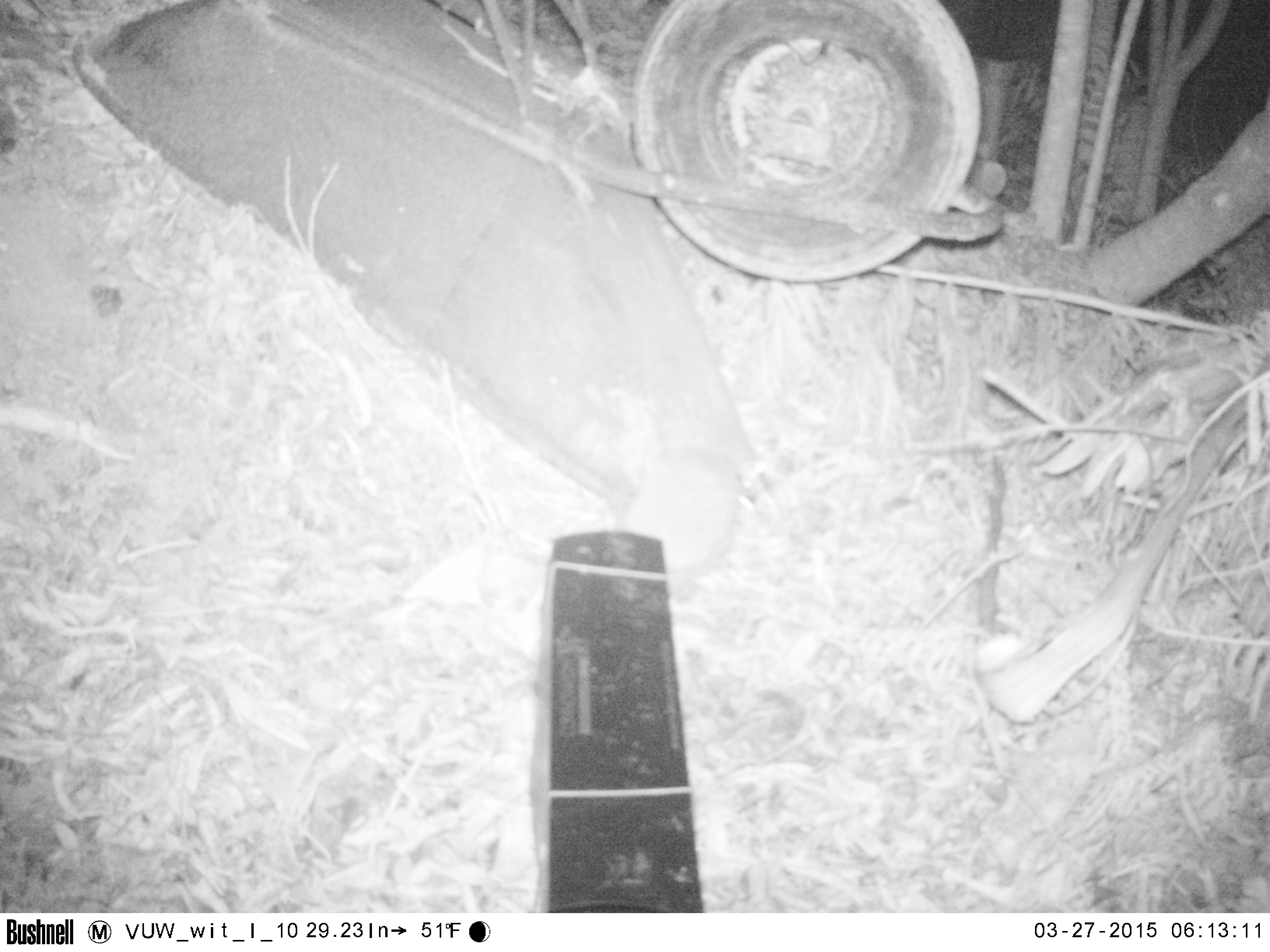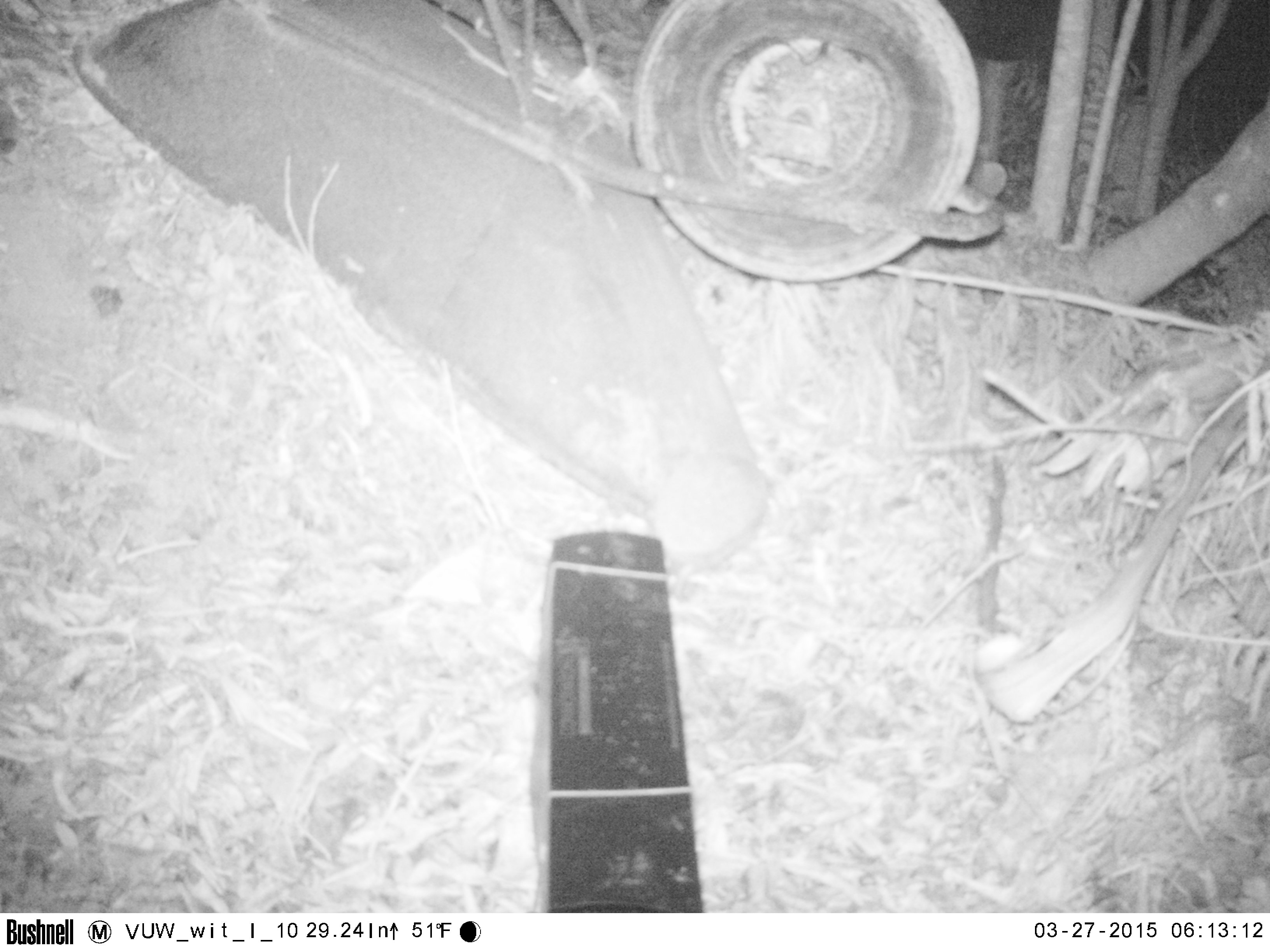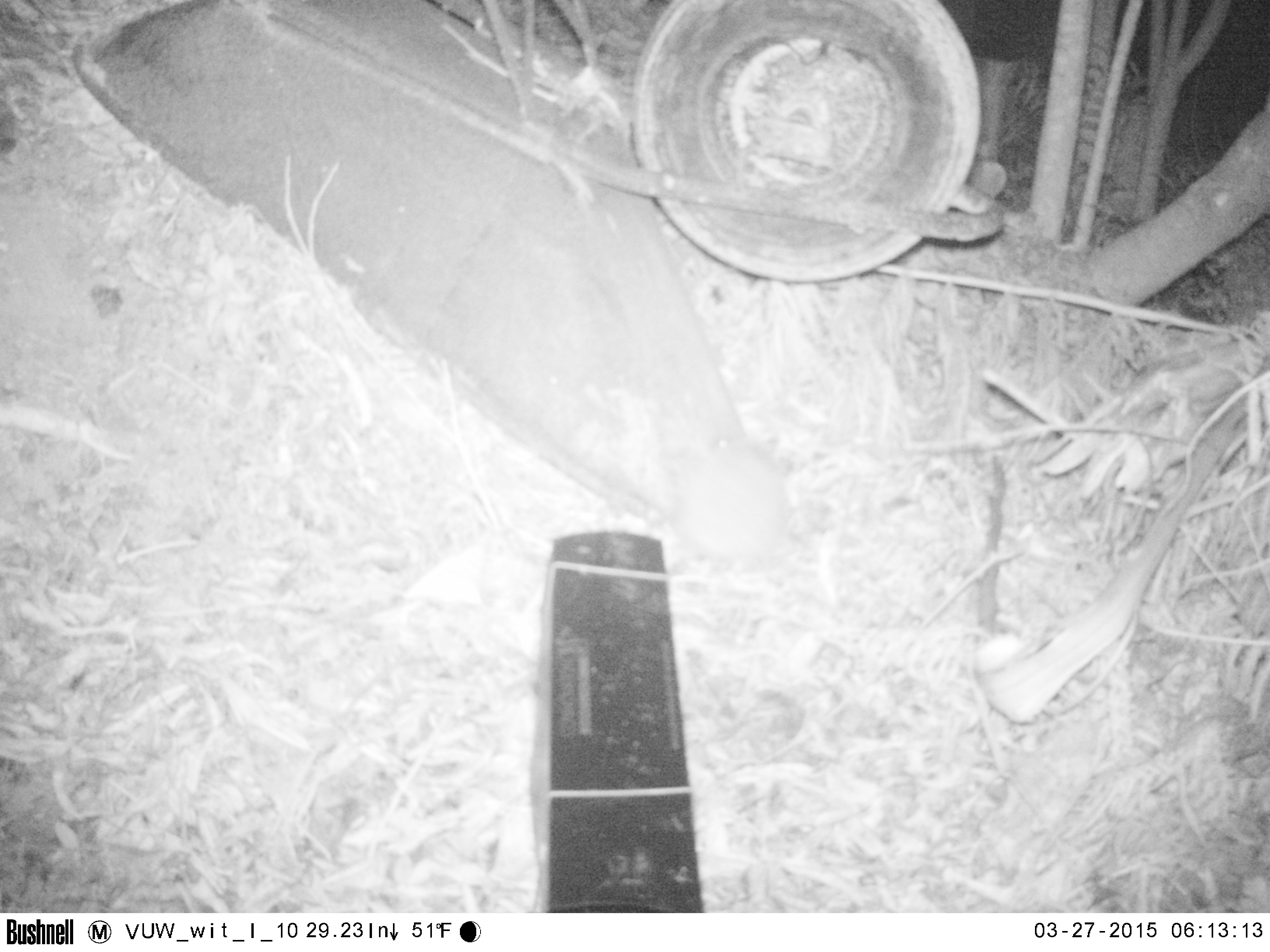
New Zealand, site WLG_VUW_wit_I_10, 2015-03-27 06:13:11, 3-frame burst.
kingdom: Animalia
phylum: Chordata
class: Mammalia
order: Eulipotyphla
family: Erinaceidae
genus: Erinaceus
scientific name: Erinaceus europaeus europaeus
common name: european hedgehog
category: hedgehog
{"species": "hedgehog (european hedgehog) (Erinaceus europaeus europaeus)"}